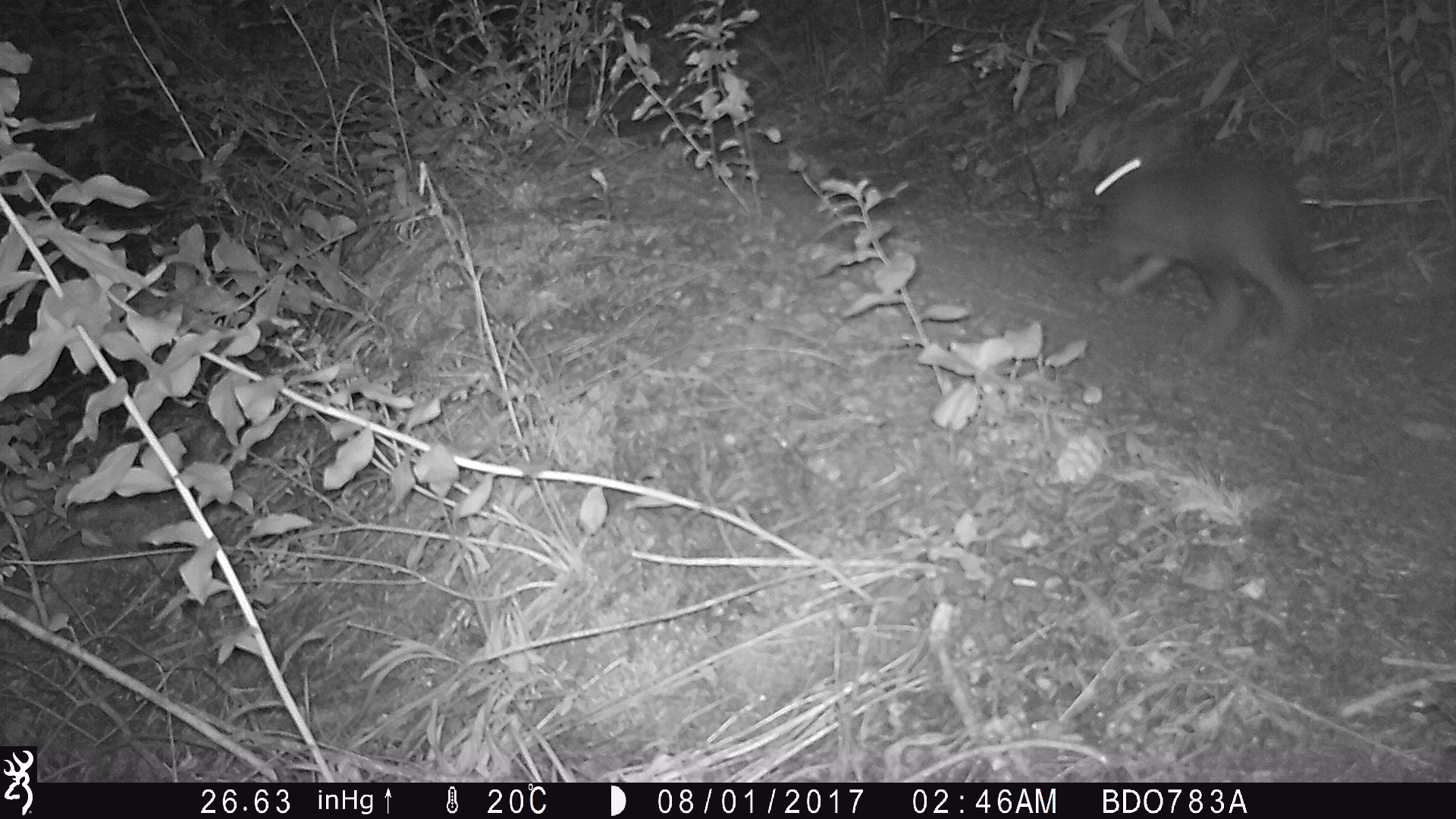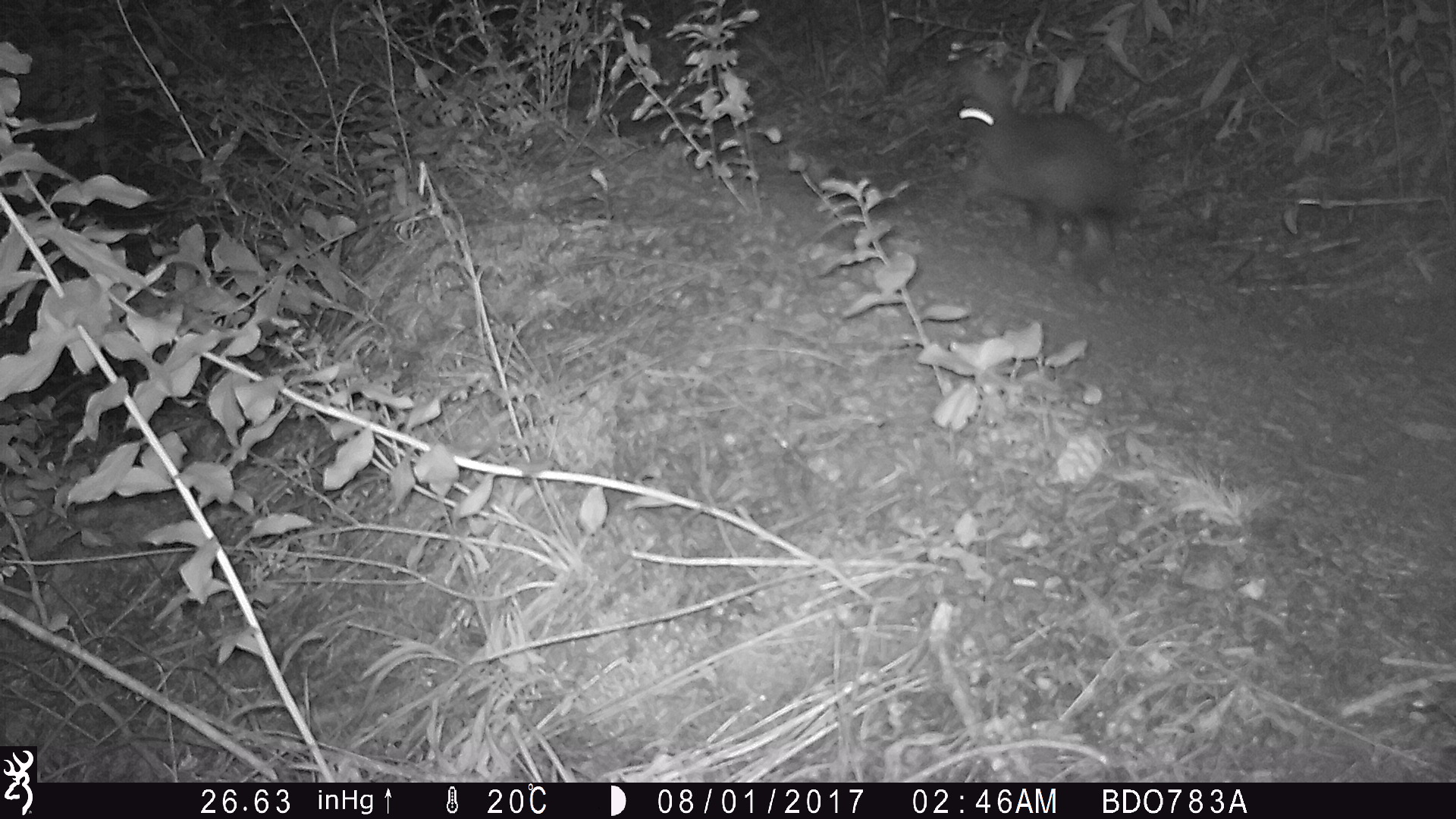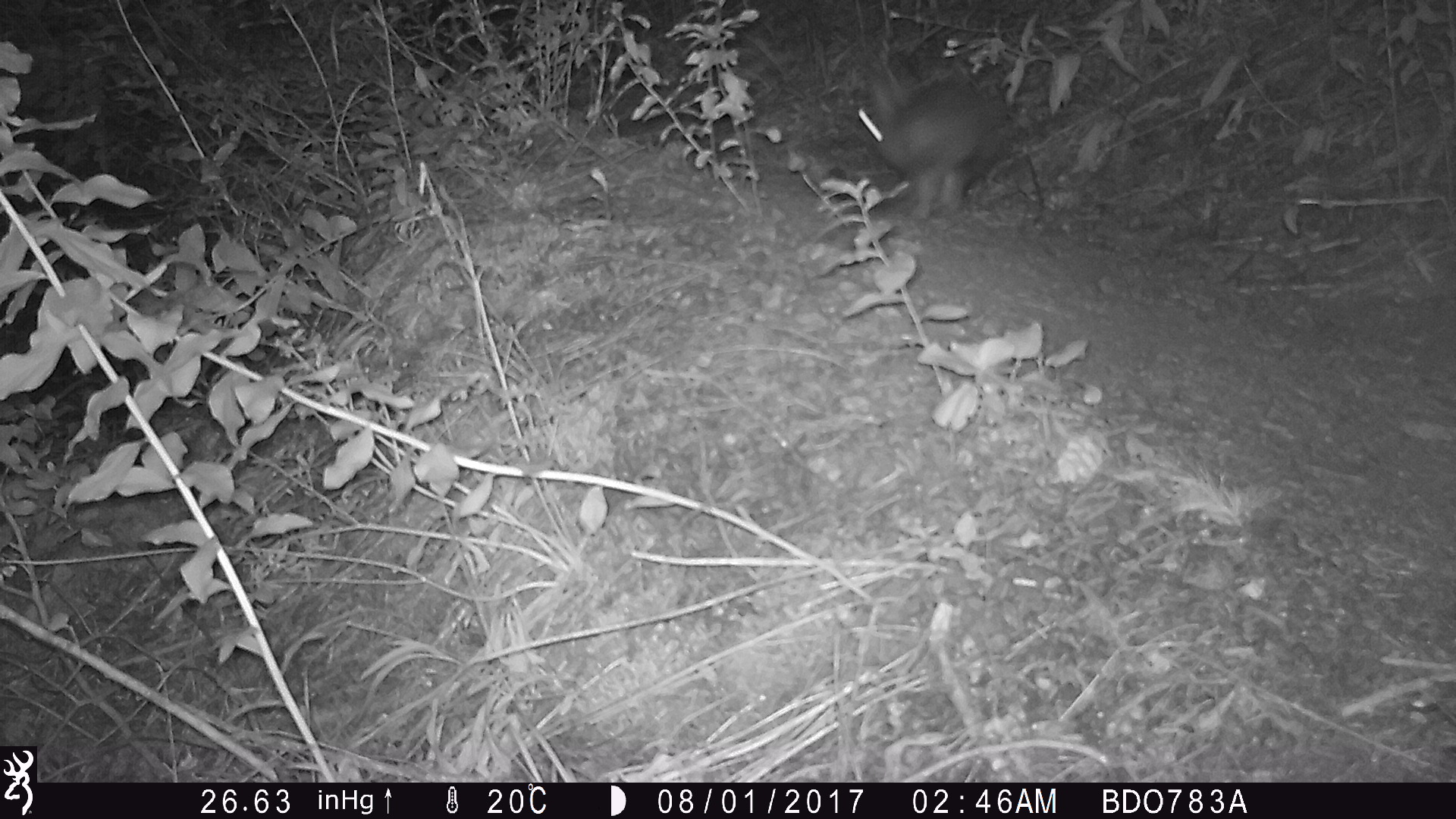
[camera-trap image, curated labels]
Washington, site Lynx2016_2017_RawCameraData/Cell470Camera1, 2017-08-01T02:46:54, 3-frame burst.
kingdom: Animalia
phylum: Chordata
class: Mammalia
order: Lagomorpha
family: Leporidae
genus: Lepus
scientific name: Lepus americanus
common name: snowshoe hare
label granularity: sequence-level